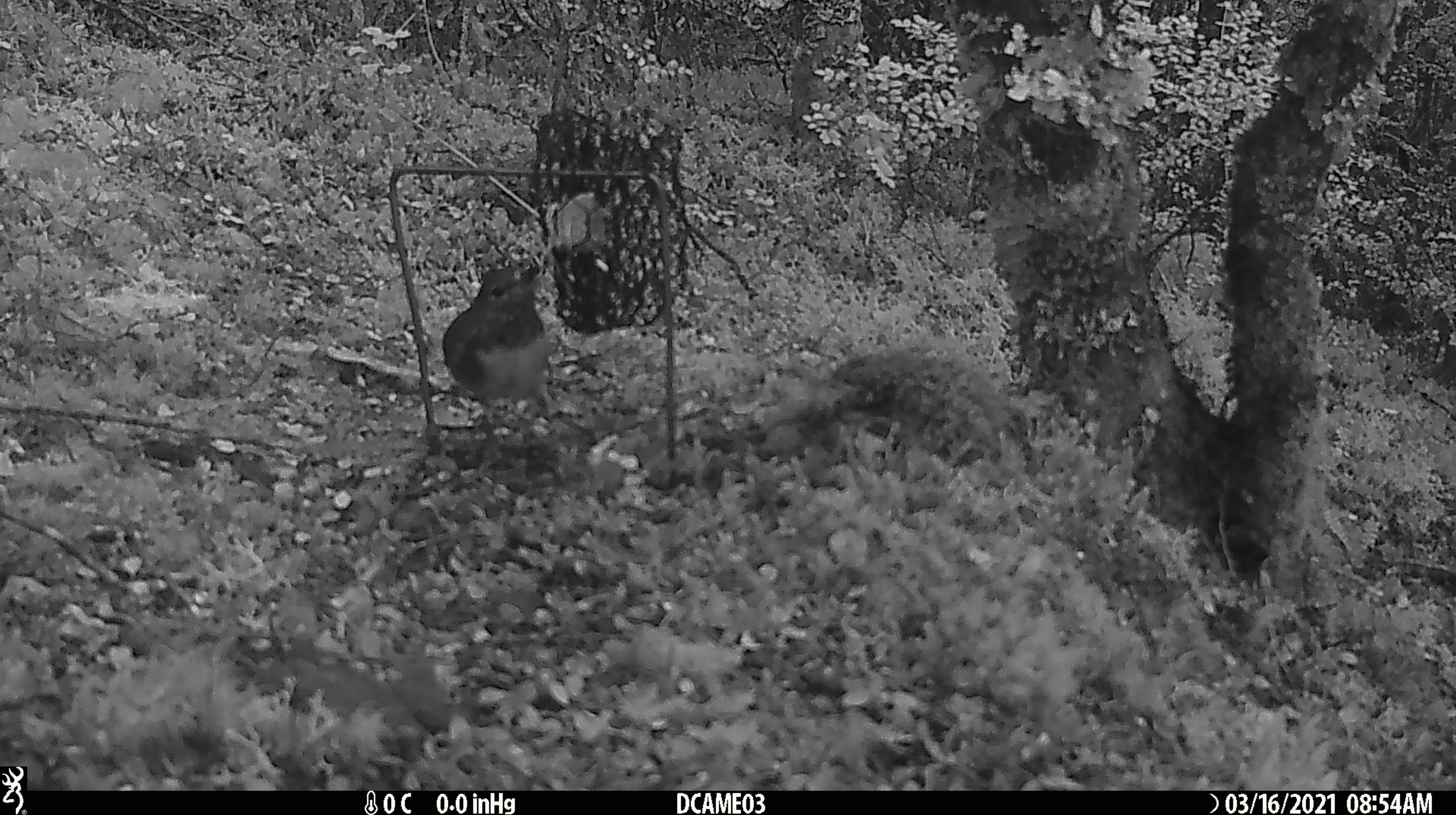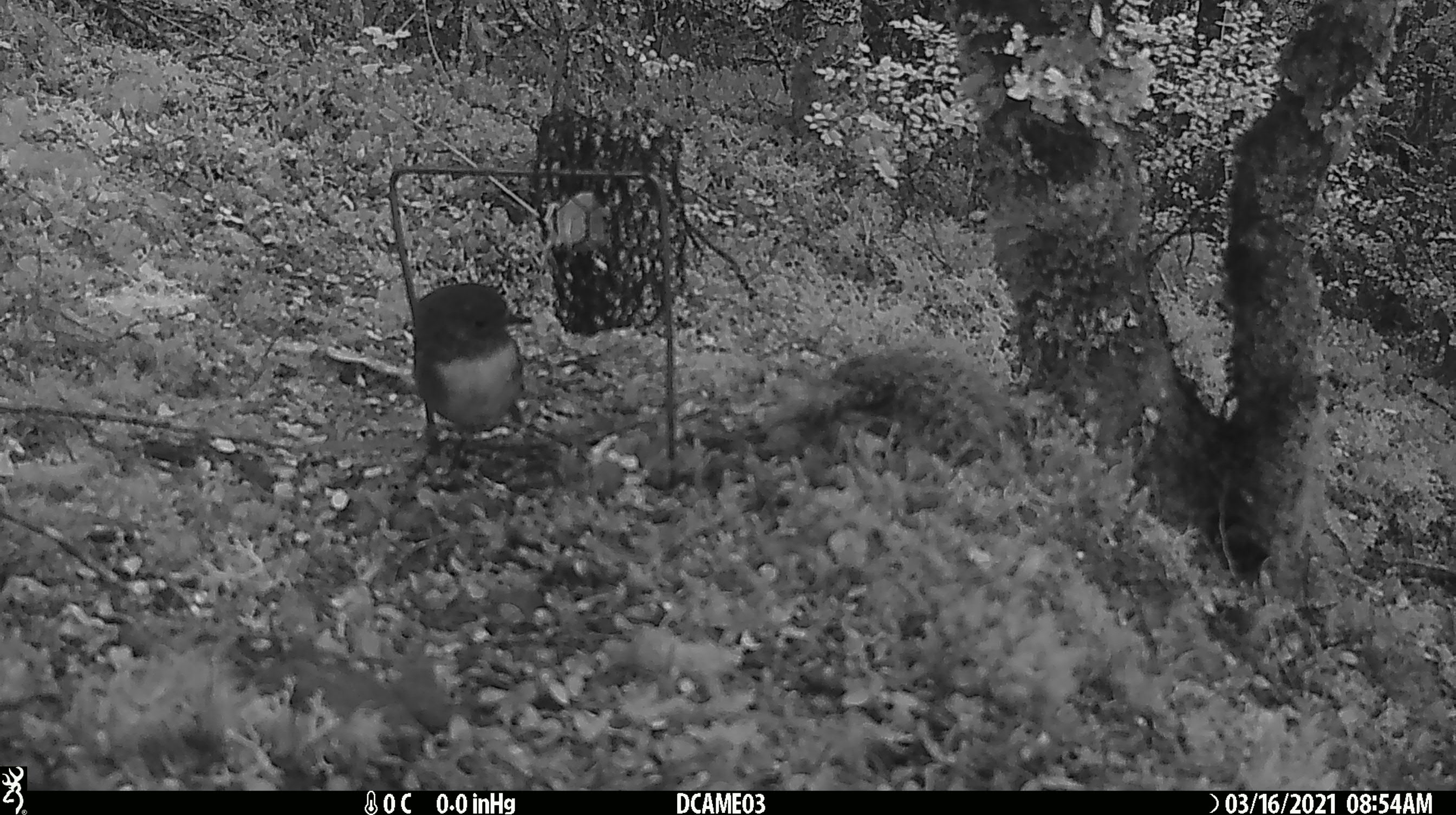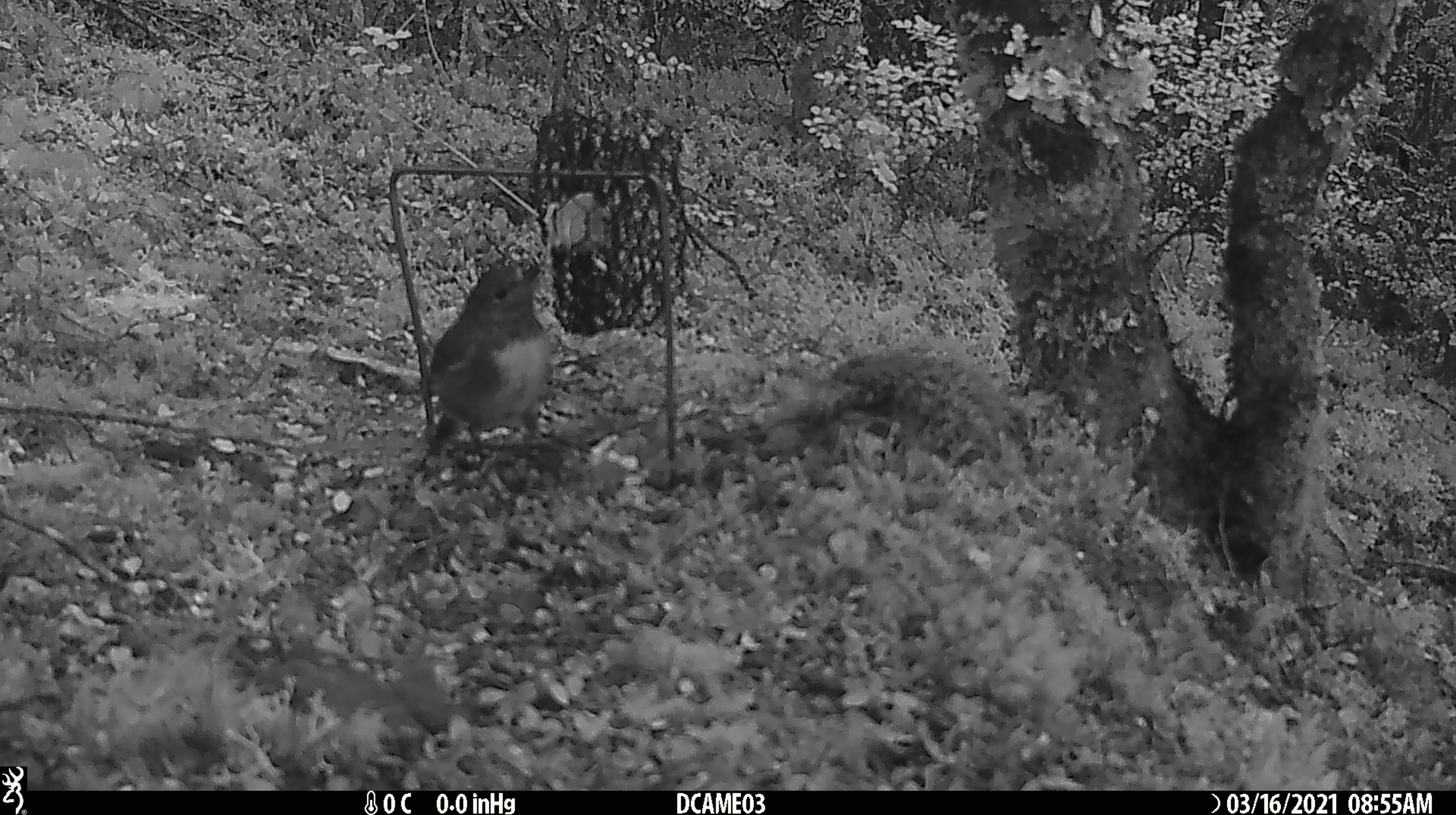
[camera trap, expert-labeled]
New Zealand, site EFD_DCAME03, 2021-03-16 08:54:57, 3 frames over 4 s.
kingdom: Animalia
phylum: Chordata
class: Aves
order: Passeriformes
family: Petroicidae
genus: Petroica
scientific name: Petroica australis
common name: new zealand robin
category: robin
Robin (new zealand robin) (Petroica australis).